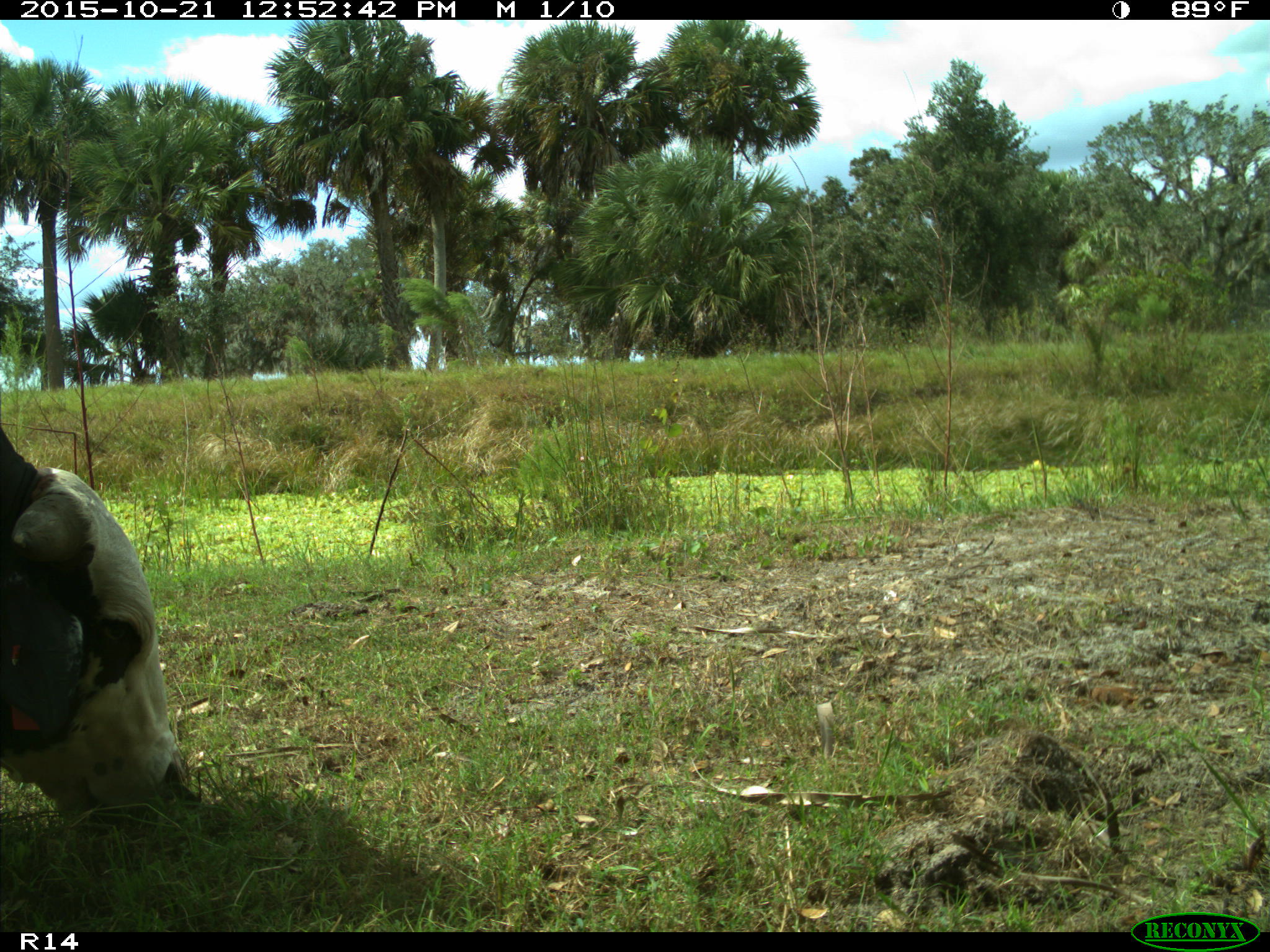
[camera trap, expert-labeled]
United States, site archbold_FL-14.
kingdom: Animalia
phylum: Chordata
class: Mammalia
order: Artiodactyla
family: Bovidae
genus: Bos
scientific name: Bos taurus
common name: domestic cow